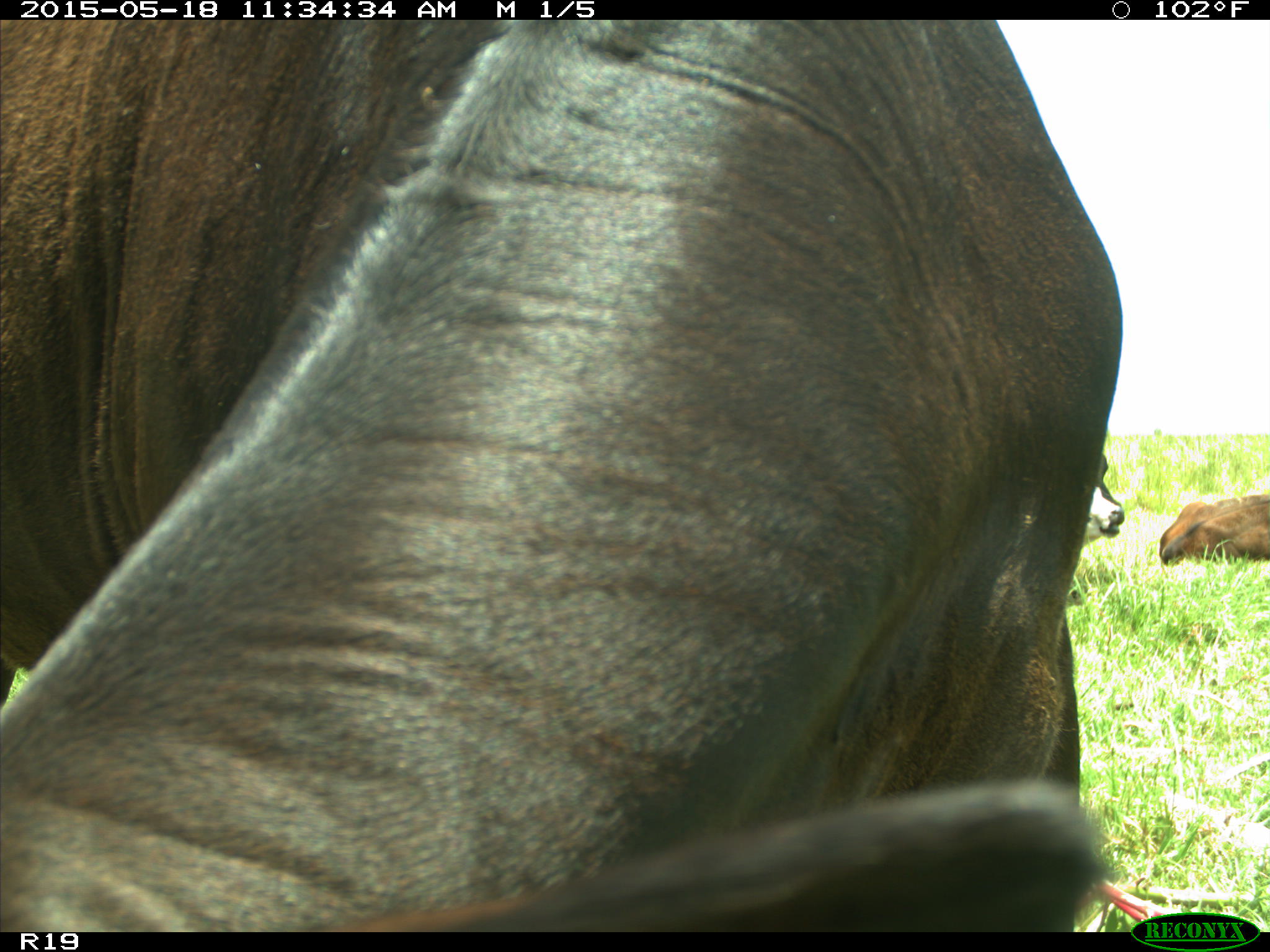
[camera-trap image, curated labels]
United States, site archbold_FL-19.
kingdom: Animalia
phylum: Chordata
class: Mammalia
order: Artiodactyla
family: Bovidae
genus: Bos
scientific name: Bos taurus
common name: domestic cow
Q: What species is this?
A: Bos taurus (domestic cow).